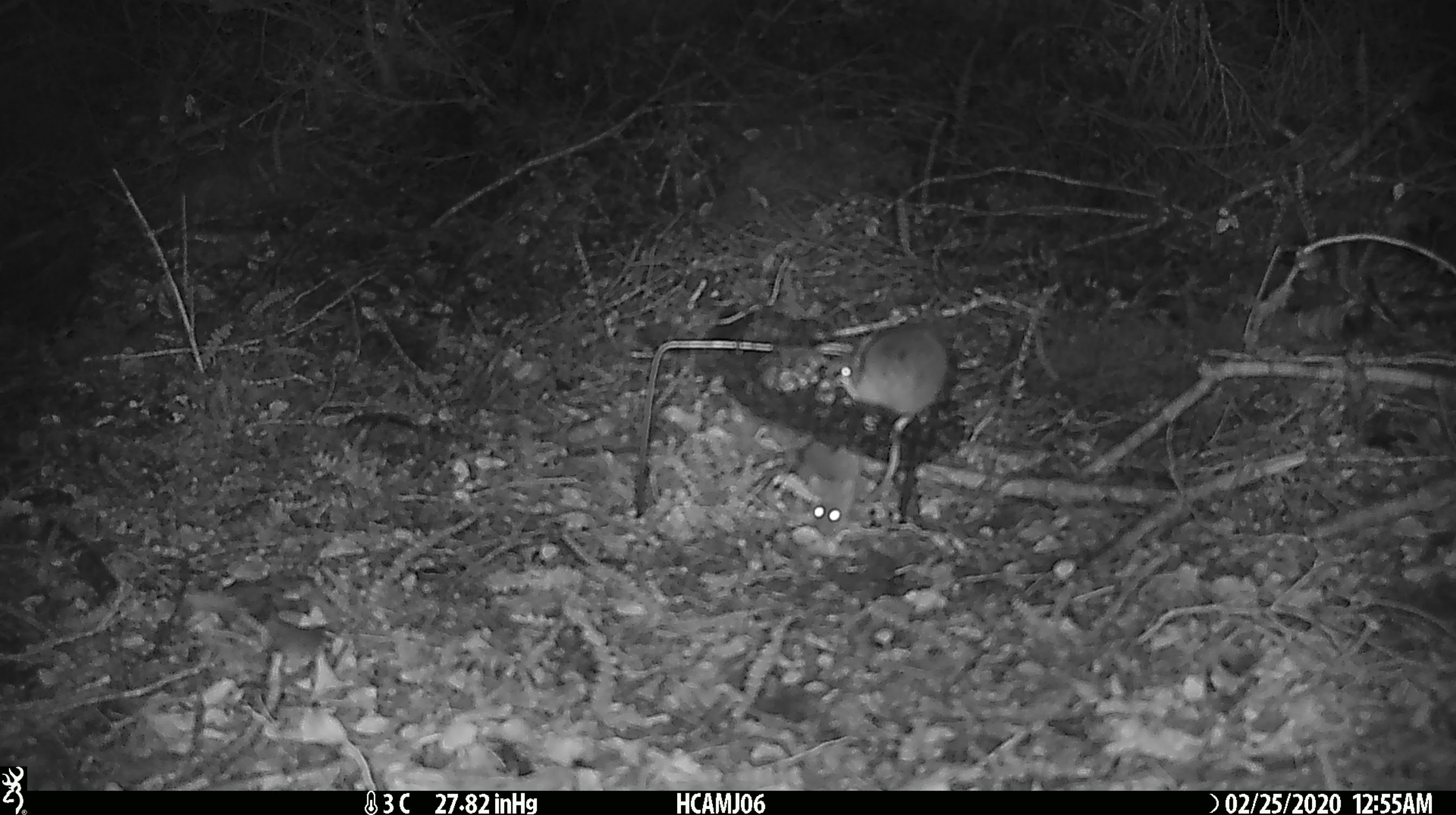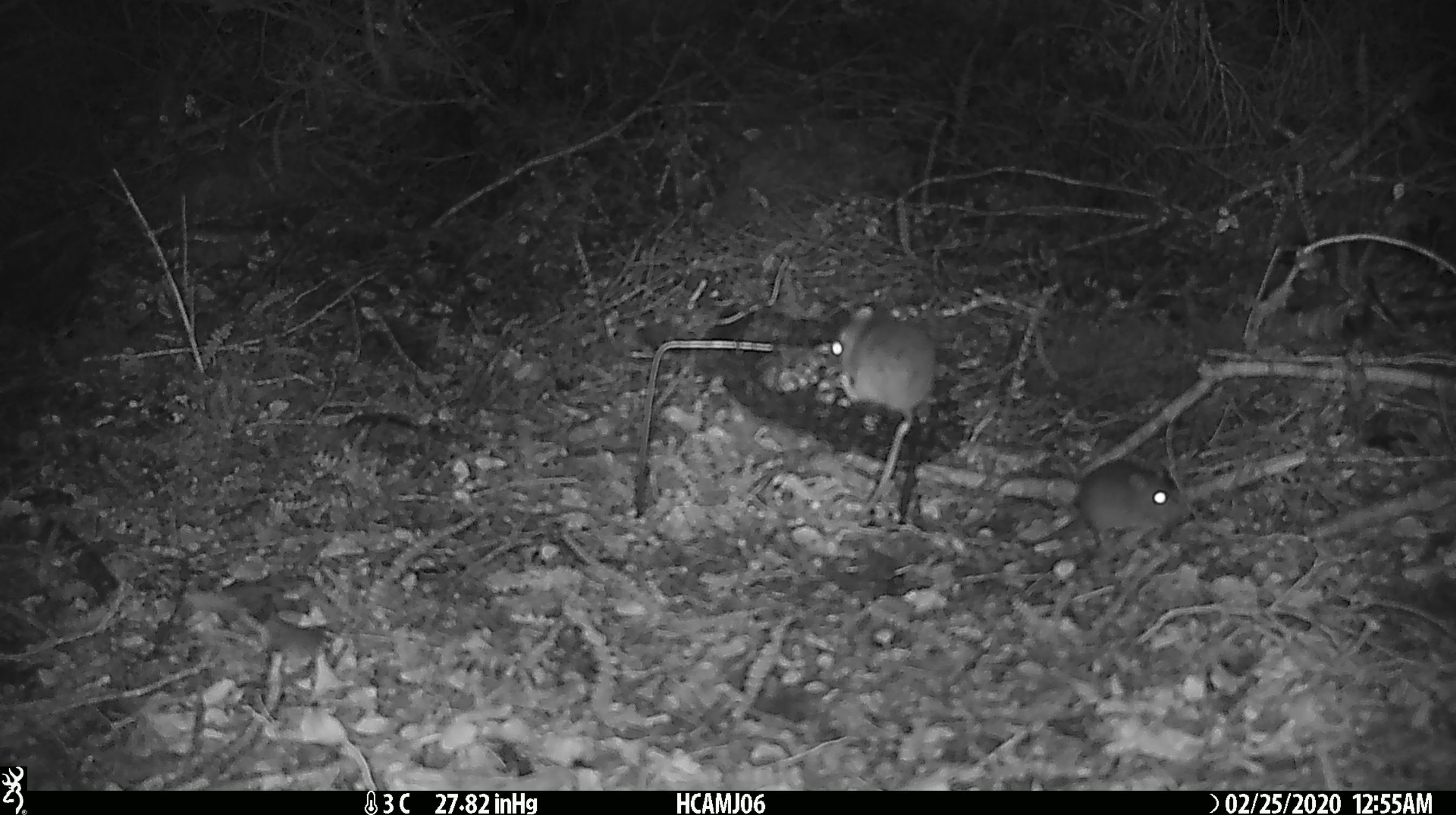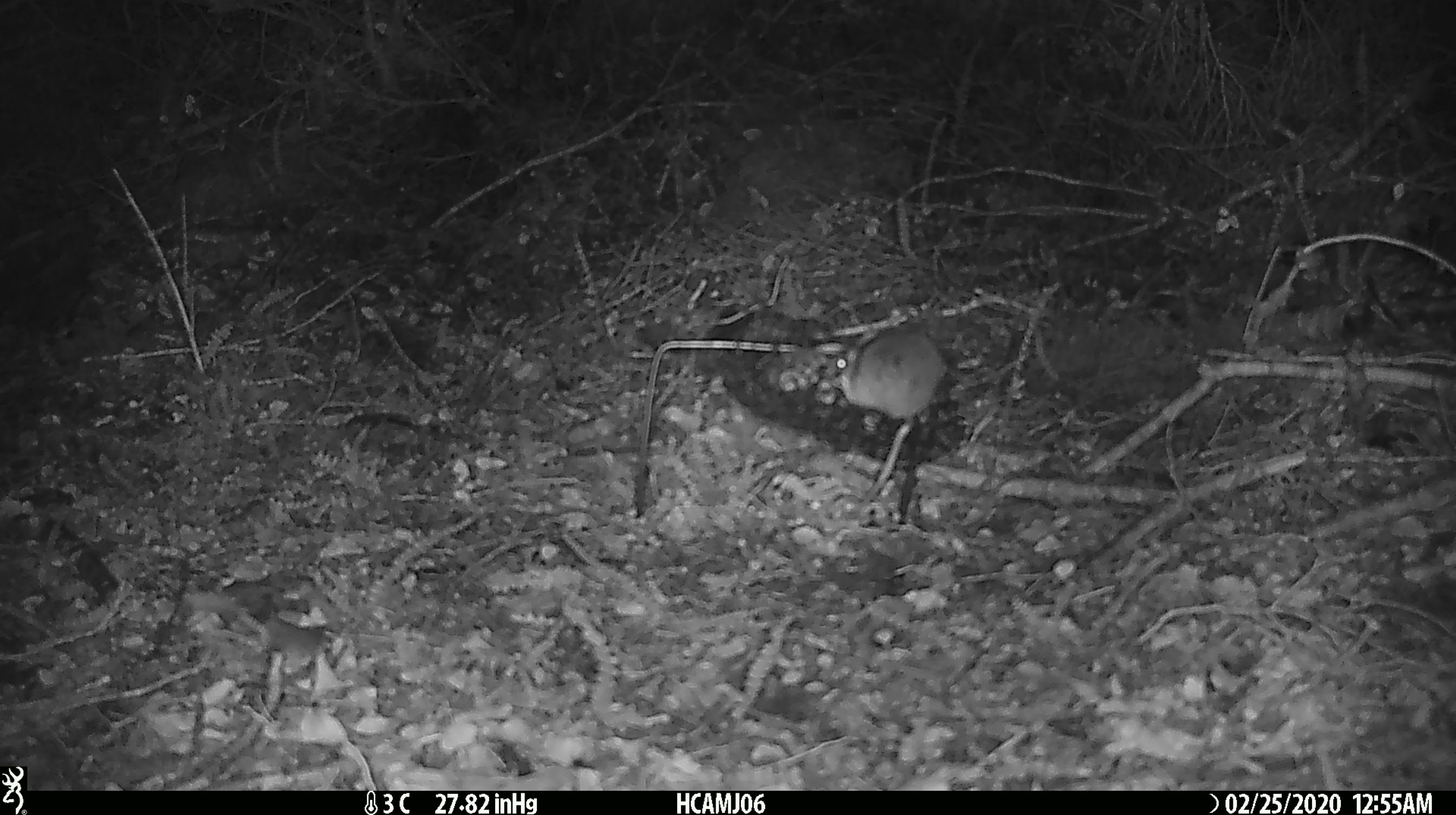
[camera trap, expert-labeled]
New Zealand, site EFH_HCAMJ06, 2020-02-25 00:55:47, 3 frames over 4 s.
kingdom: Animalia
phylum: Chordata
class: Mammalia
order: Rodentia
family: Muridae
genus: Mus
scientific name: Mus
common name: mouse